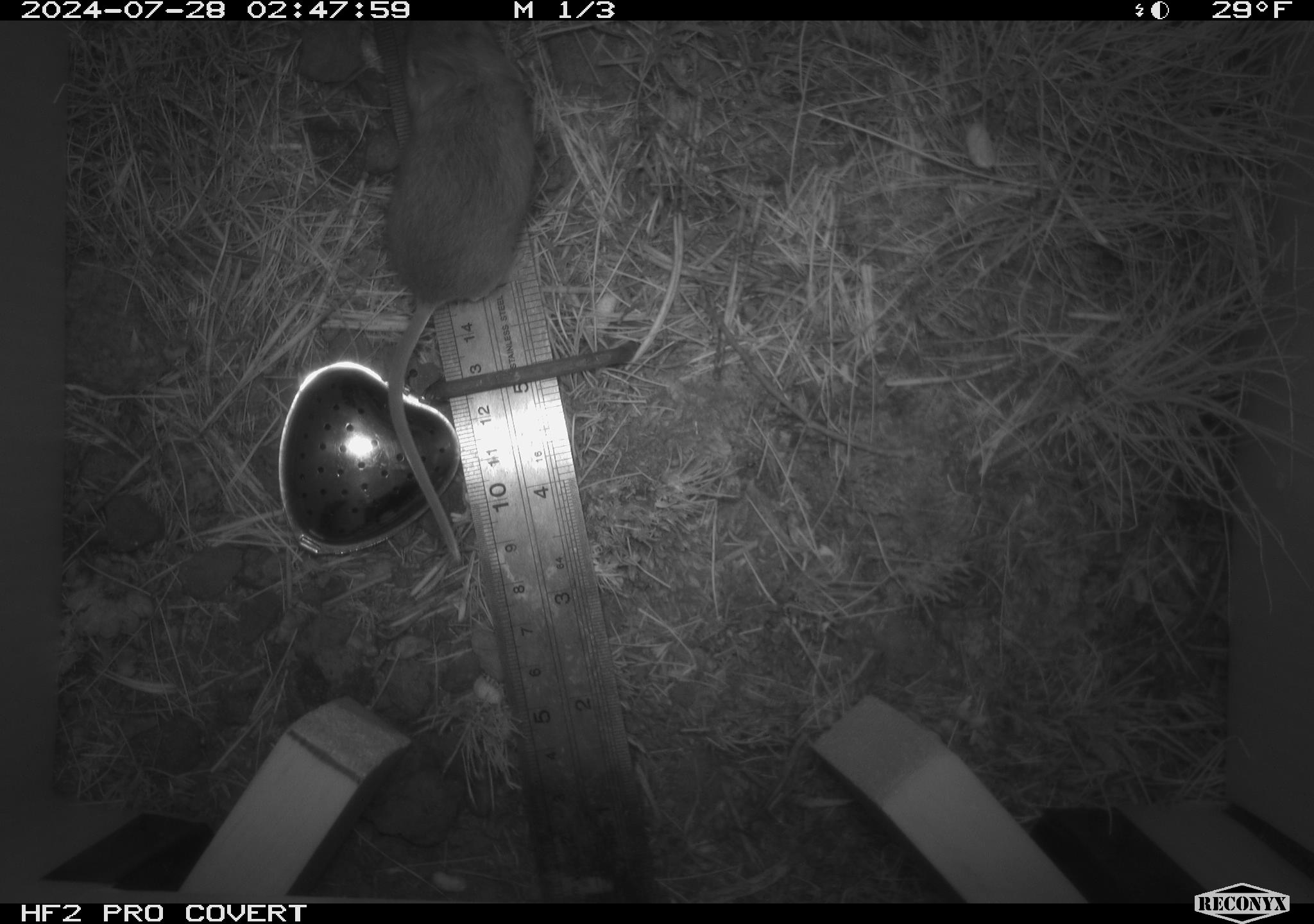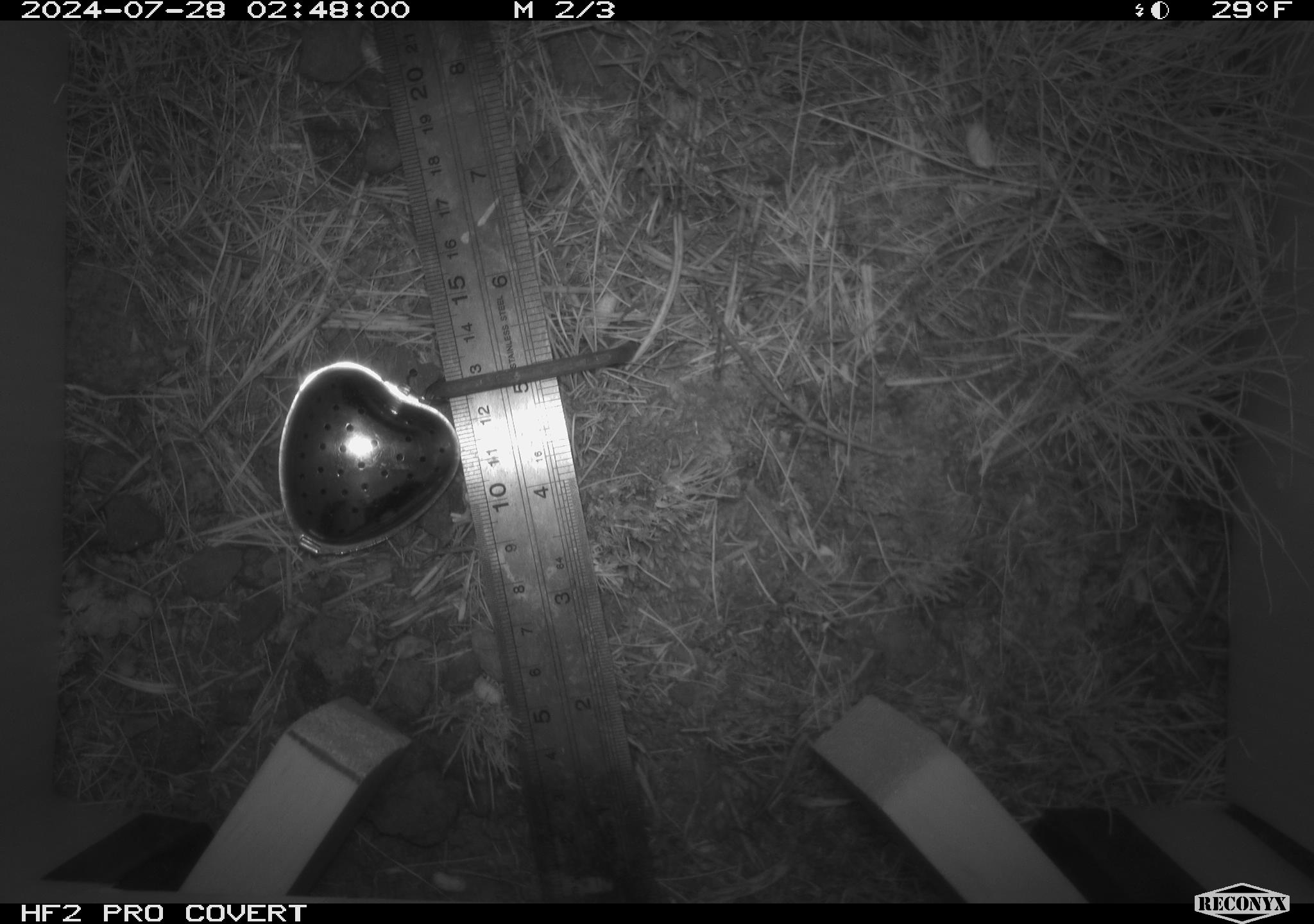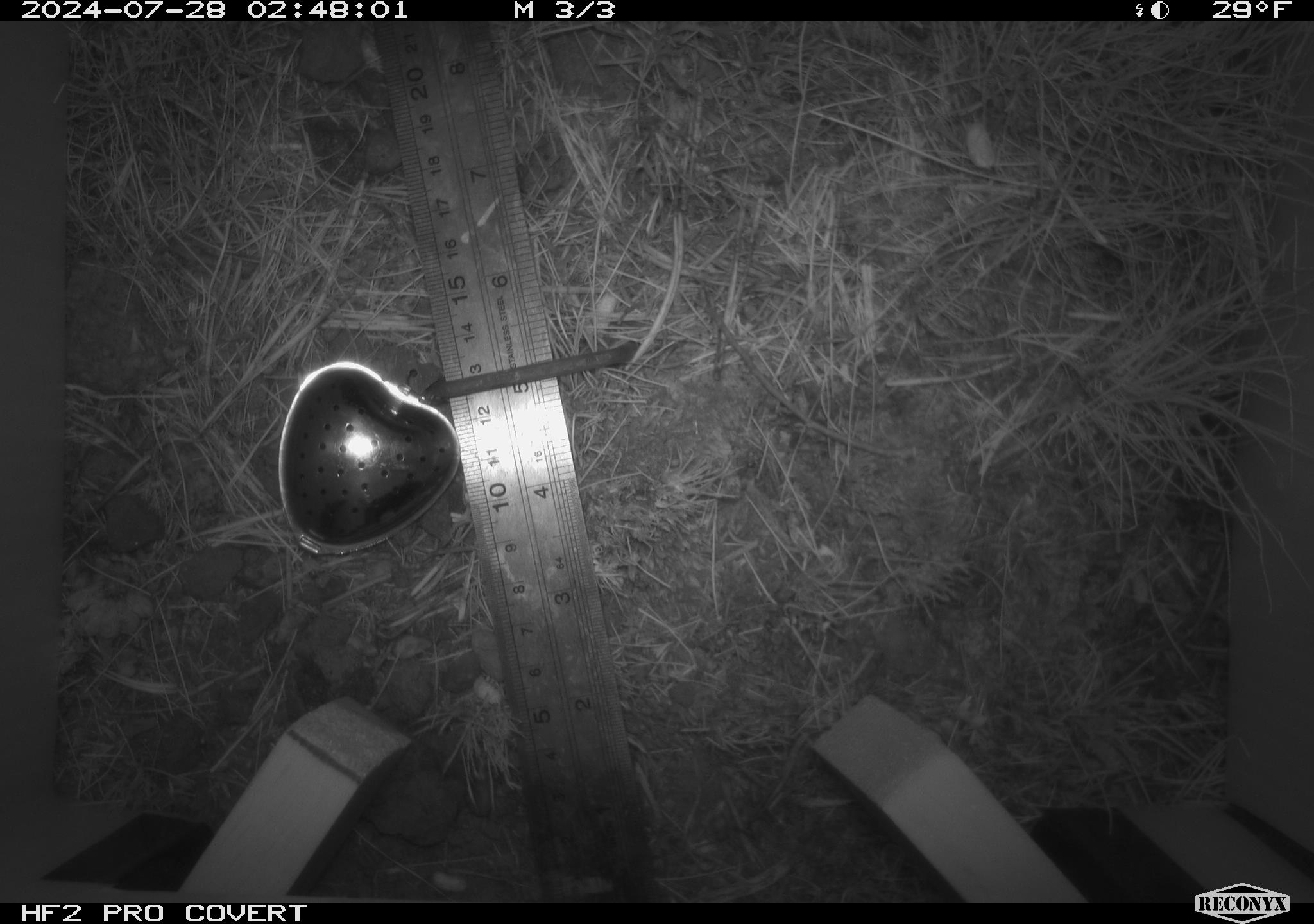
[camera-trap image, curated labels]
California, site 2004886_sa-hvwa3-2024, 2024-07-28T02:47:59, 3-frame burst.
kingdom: Animalia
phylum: Chordata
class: Mammalia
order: Rodentia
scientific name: Rodentia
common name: mouse species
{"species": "mouse species (Rodentia)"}